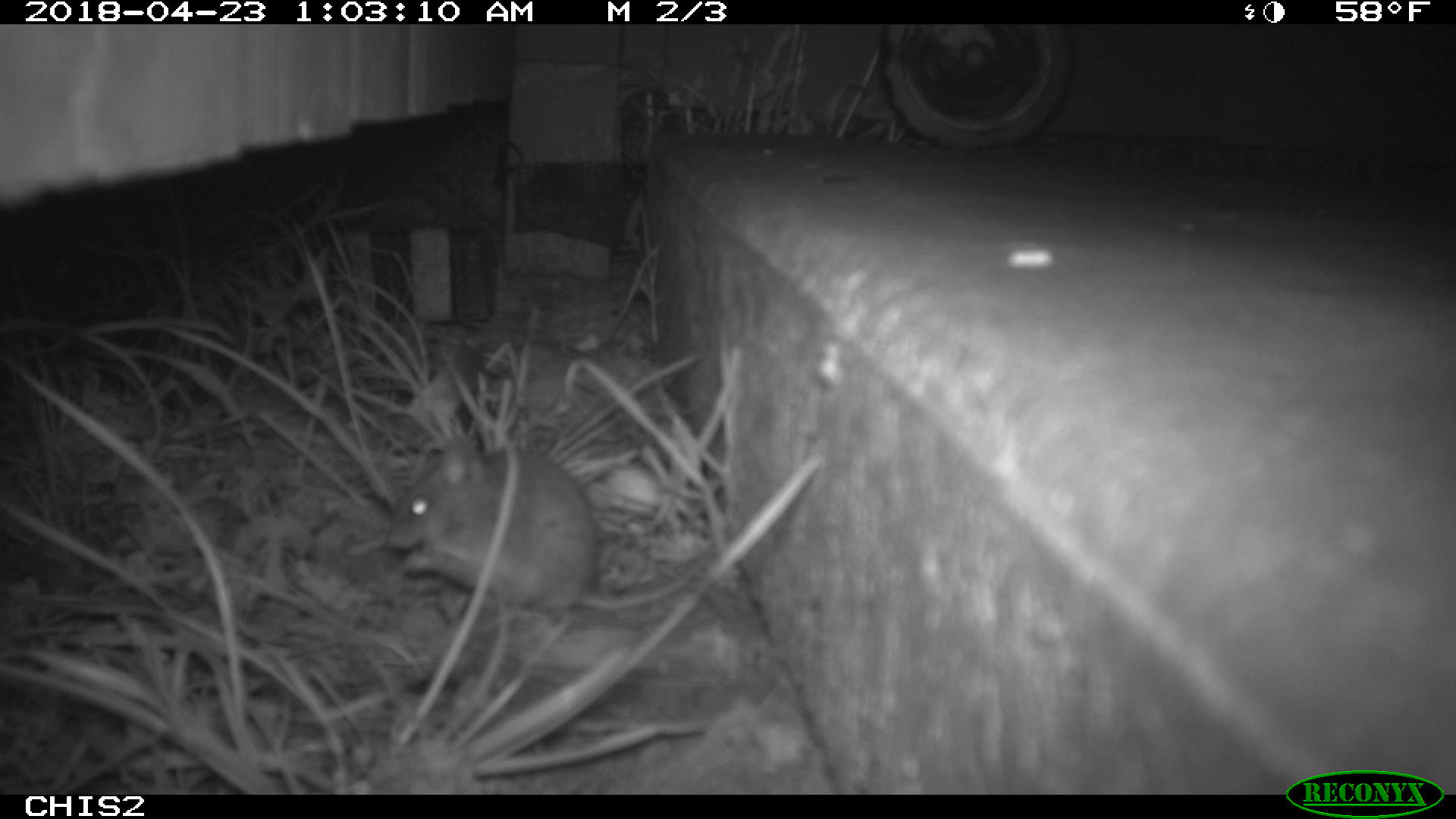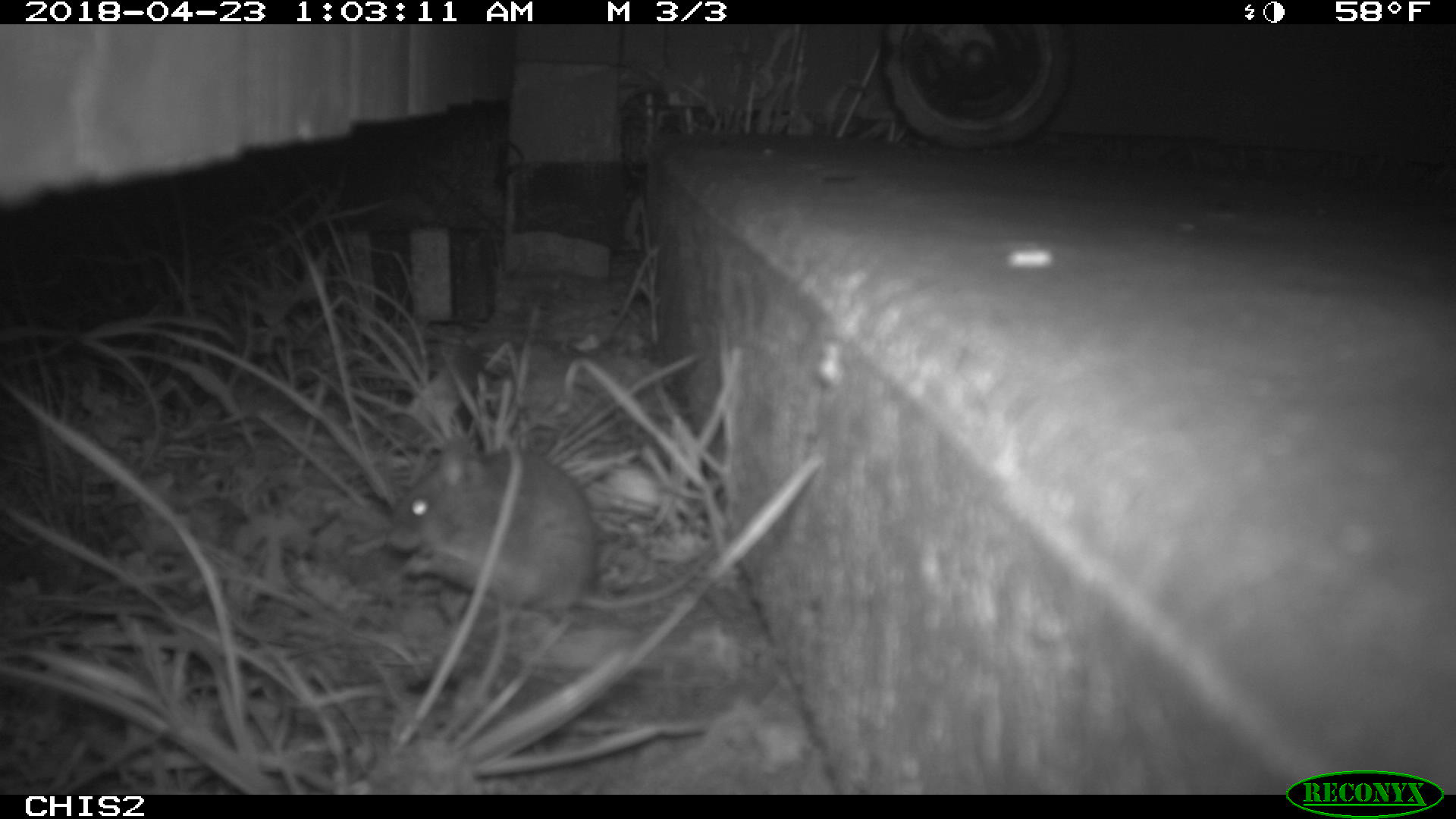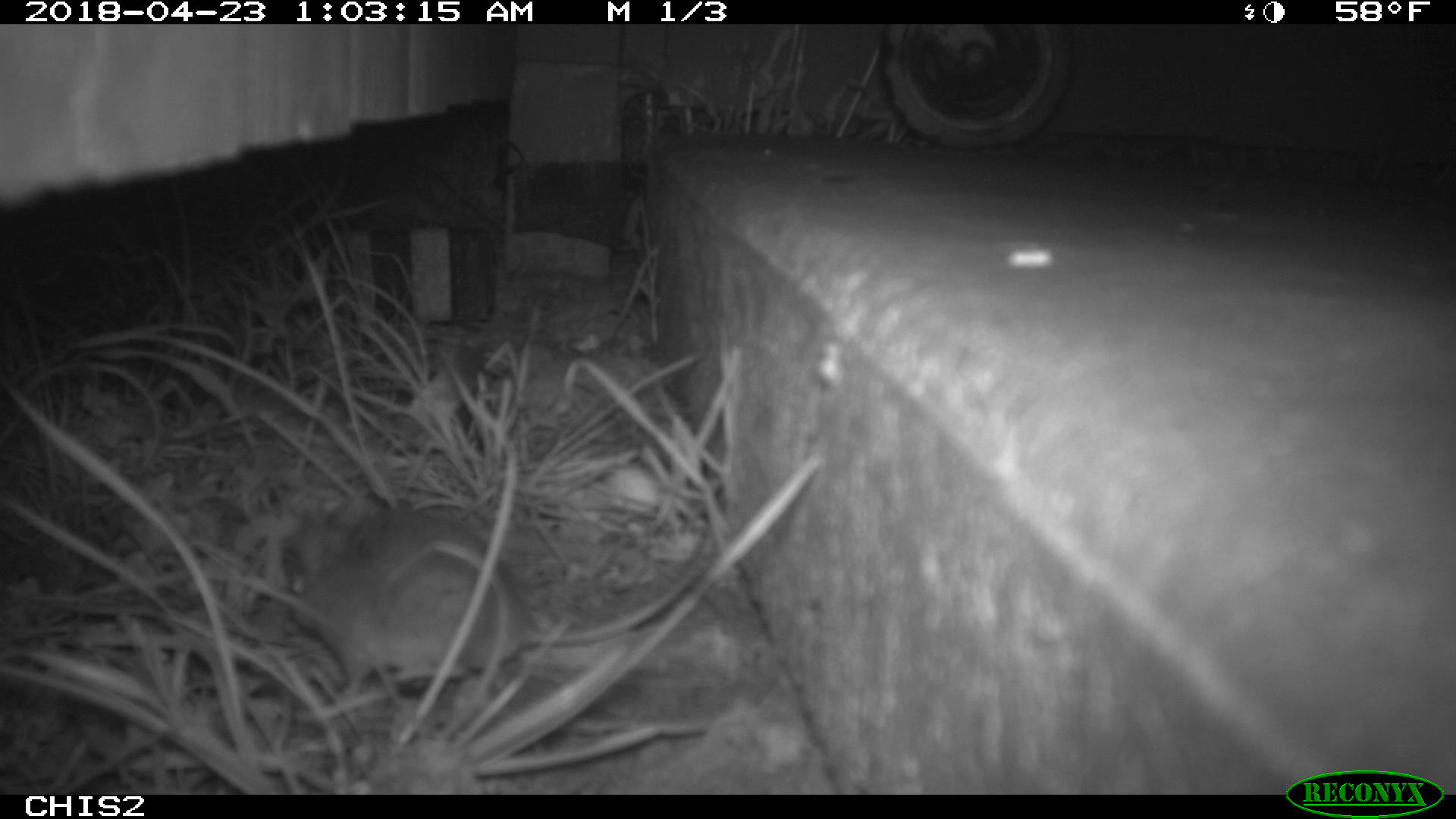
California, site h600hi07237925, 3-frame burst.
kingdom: Animalia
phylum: Chordata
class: Mammalia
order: Rodentia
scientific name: Rodentia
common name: rodent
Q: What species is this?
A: Rodent (Rodentia).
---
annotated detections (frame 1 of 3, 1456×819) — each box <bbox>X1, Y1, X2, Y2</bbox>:
rodent: <bbox>386, 438, 716, 611</bbox>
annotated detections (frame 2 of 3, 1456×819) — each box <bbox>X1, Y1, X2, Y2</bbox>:
rodent: <bbox>387, 434, 711, 612</bbox>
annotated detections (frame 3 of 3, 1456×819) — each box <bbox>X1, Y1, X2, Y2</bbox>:
rodent: <bbox>278, 500, 708, 698</bbox>